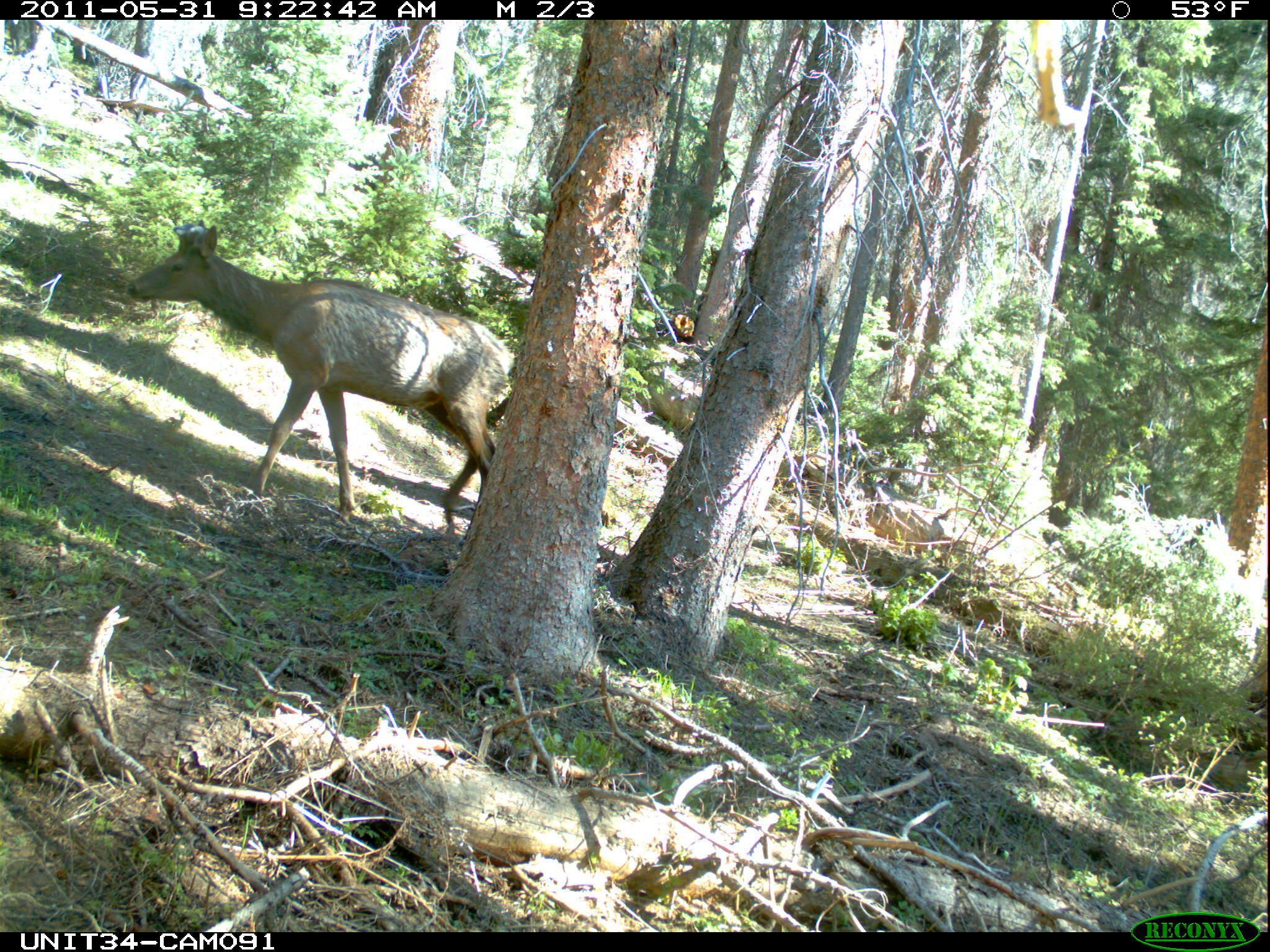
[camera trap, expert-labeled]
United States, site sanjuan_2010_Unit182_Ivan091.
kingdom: Animalia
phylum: Chordata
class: Mammalia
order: Artiodactyla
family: Cervidae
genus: Cervus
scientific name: Cervus elaphus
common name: red deer